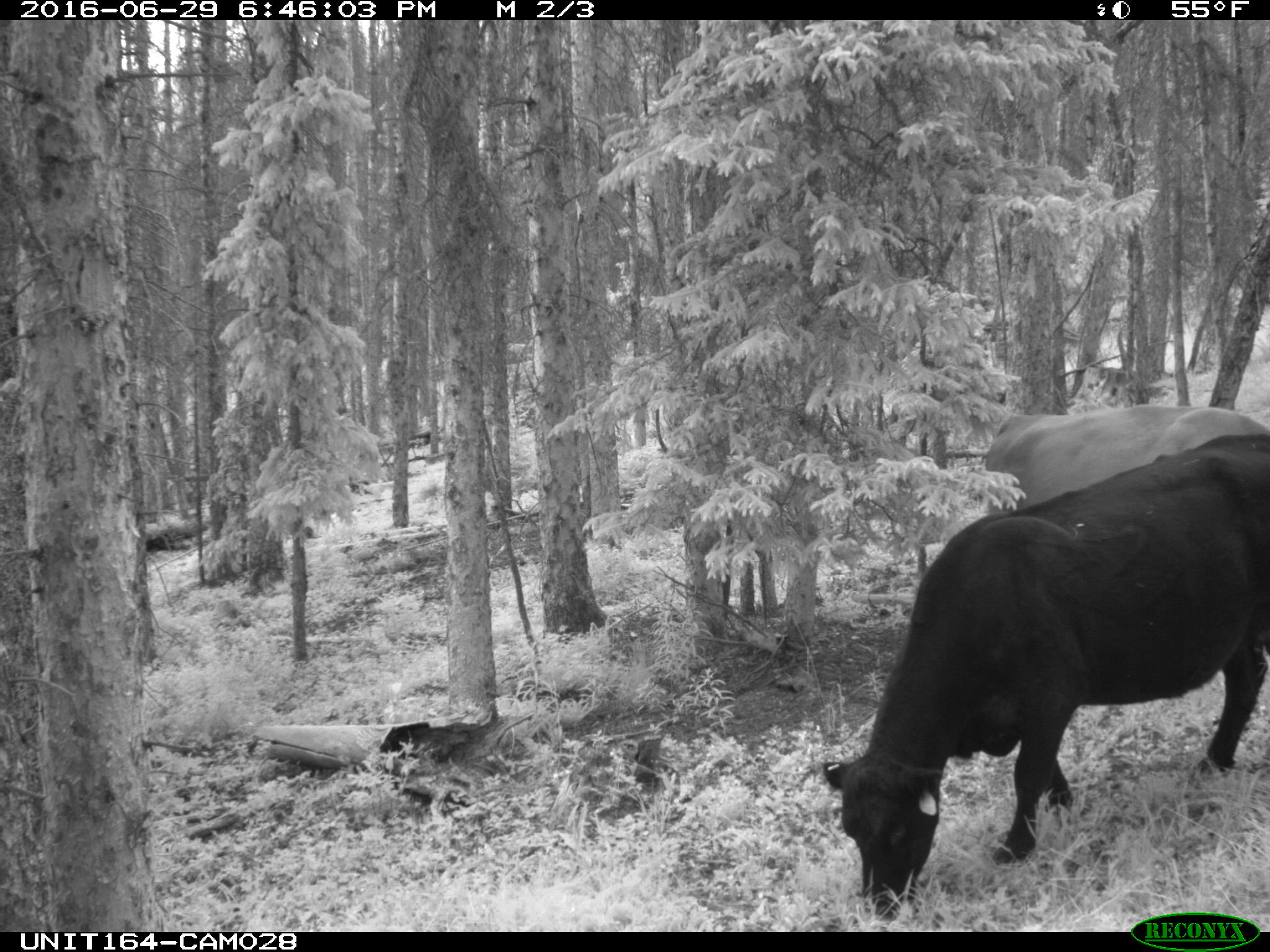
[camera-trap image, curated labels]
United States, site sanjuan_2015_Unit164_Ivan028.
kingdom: Animalia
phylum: Chordata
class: Mammalia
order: Artiodactyla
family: Bovidae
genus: Bos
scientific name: Bos taurus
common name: domestic cow